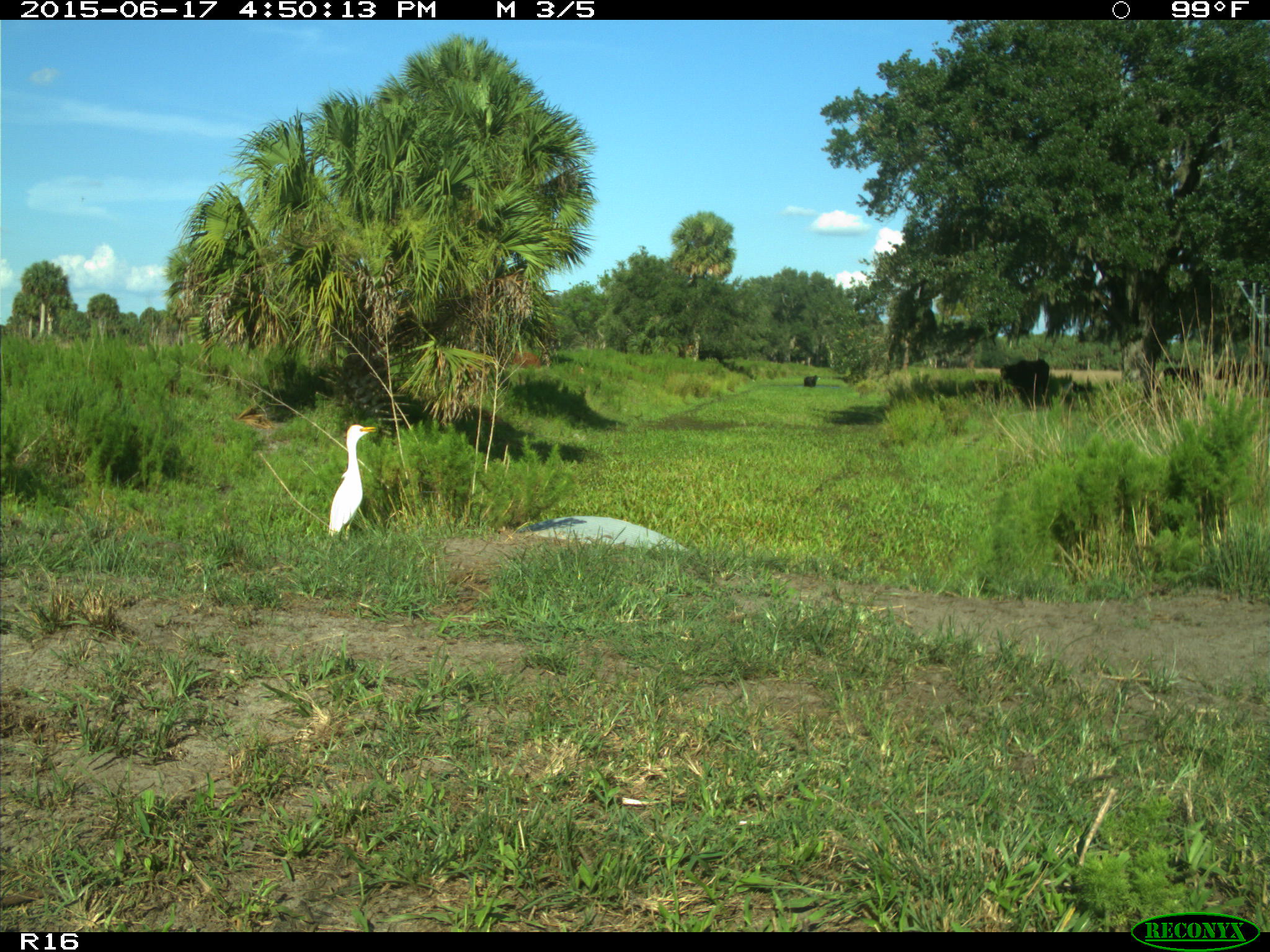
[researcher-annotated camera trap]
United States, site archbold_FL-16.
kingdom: Animalia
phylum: Chordata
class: Mammalia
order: Artiodactyla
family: Bovidae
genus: Bos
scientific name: Bos taurus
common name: domestic cow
Bos taurus (domestic cow).